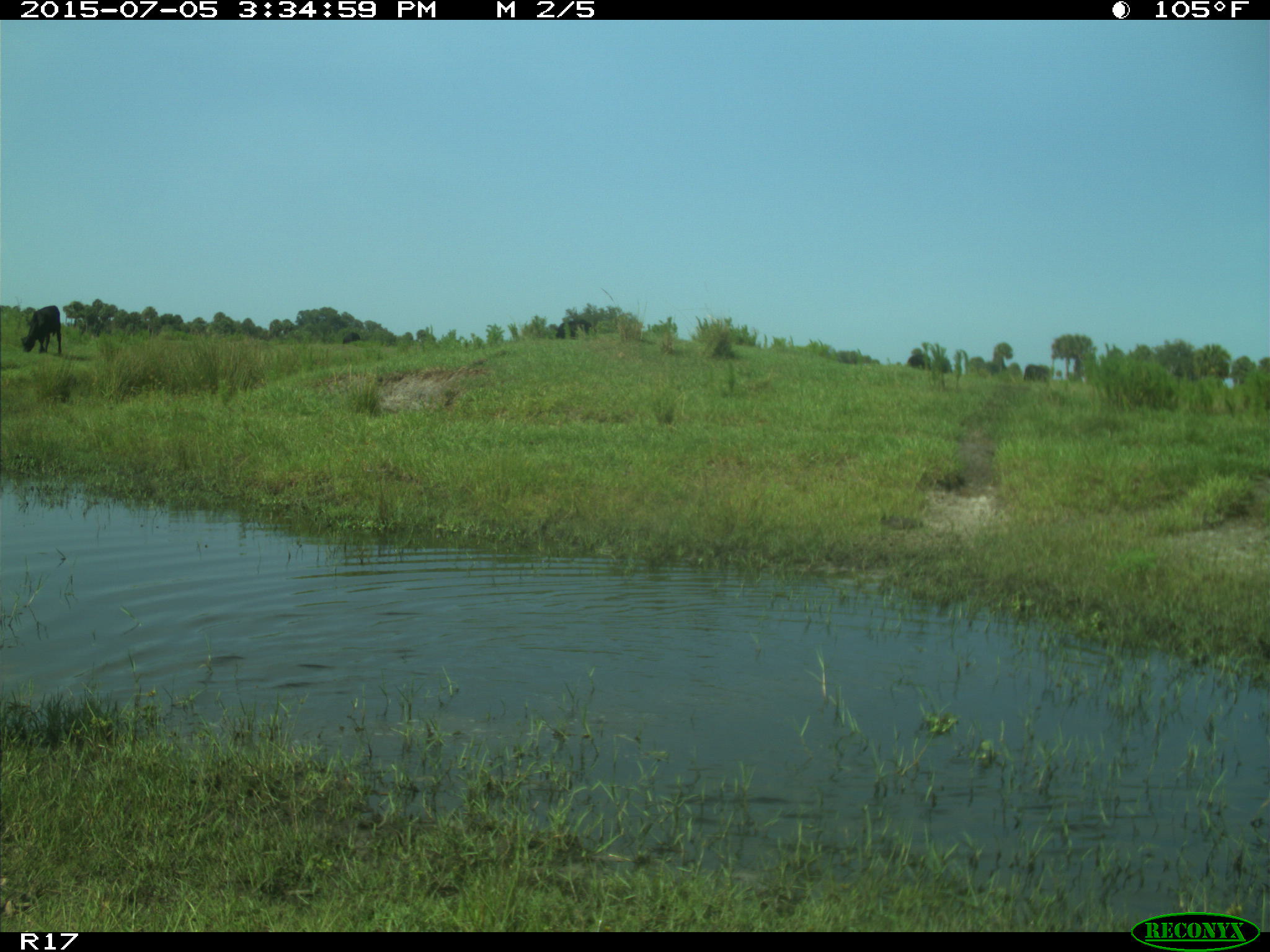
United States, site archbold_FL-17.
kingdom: Animalia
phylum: Chordata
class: Mammalia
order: Artiodactyla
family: Bovidae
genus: Bos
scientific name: Bos taurus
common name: domestic cow